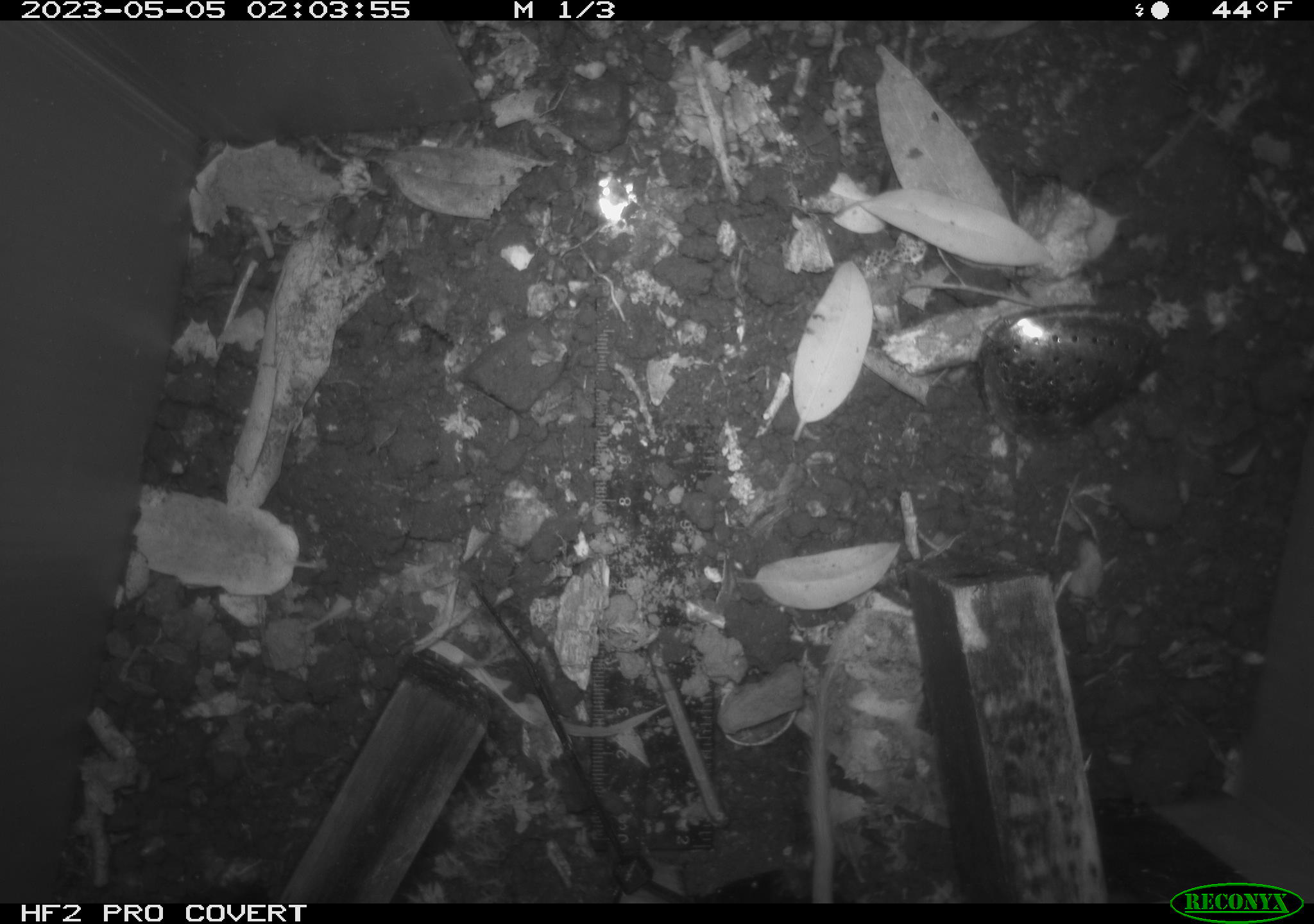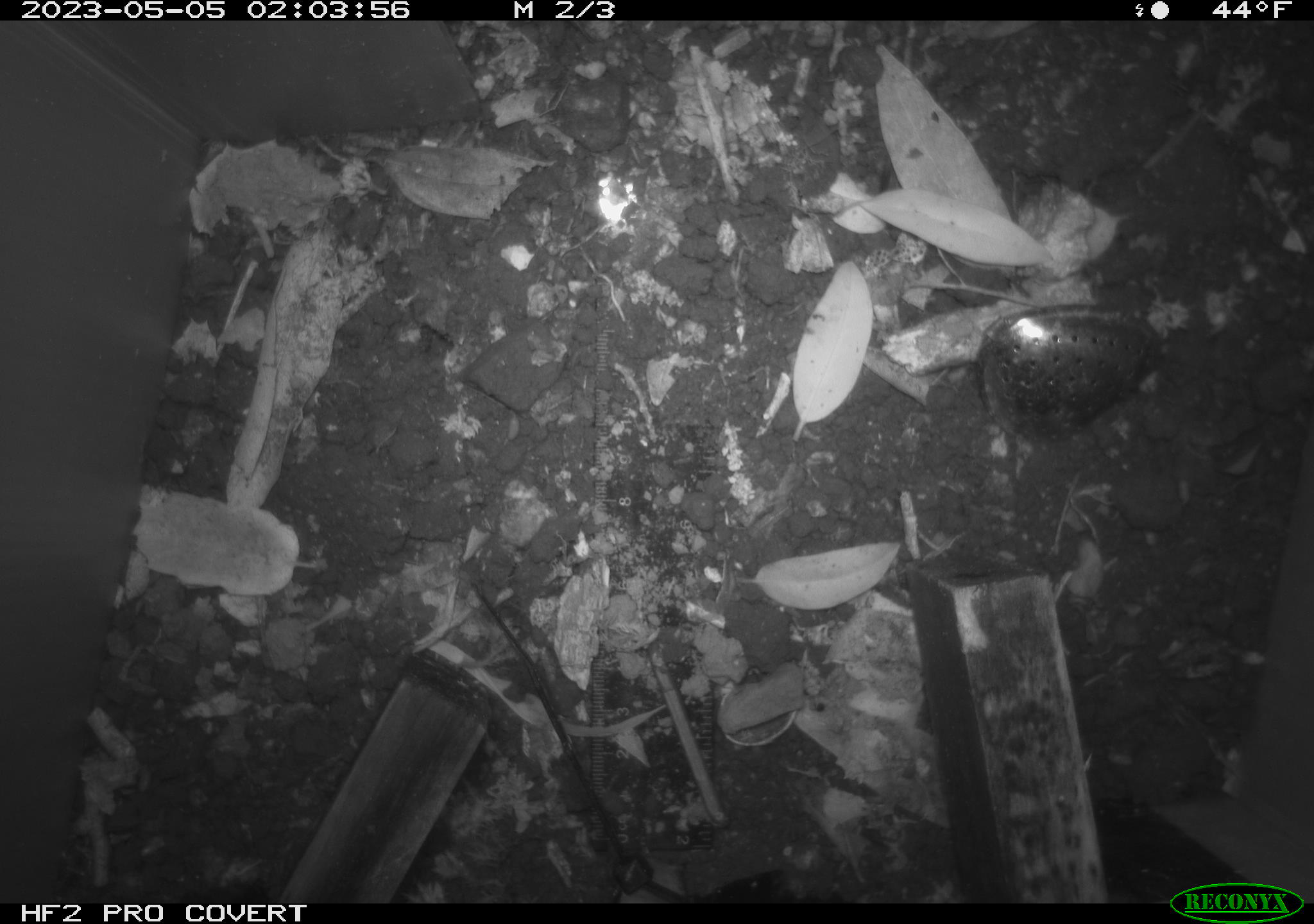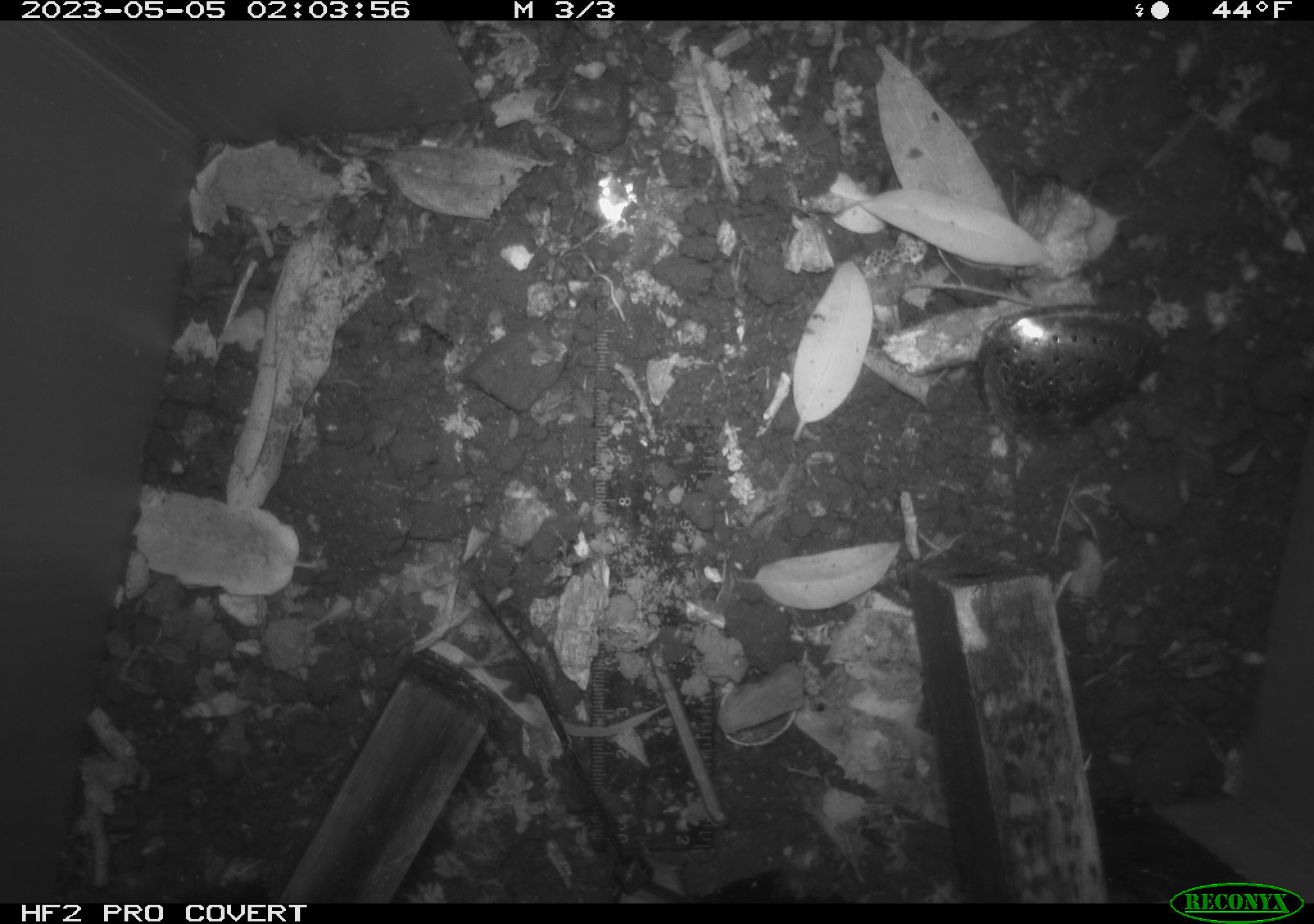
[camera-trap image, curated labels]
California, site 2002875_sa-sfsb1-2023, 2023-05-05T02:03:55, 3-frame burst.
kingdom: Animalia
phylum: Chordata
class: Mammalia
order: Rodentia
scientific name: Rodentia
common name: mouse species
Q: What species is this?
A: Mouse species (Rodentia).